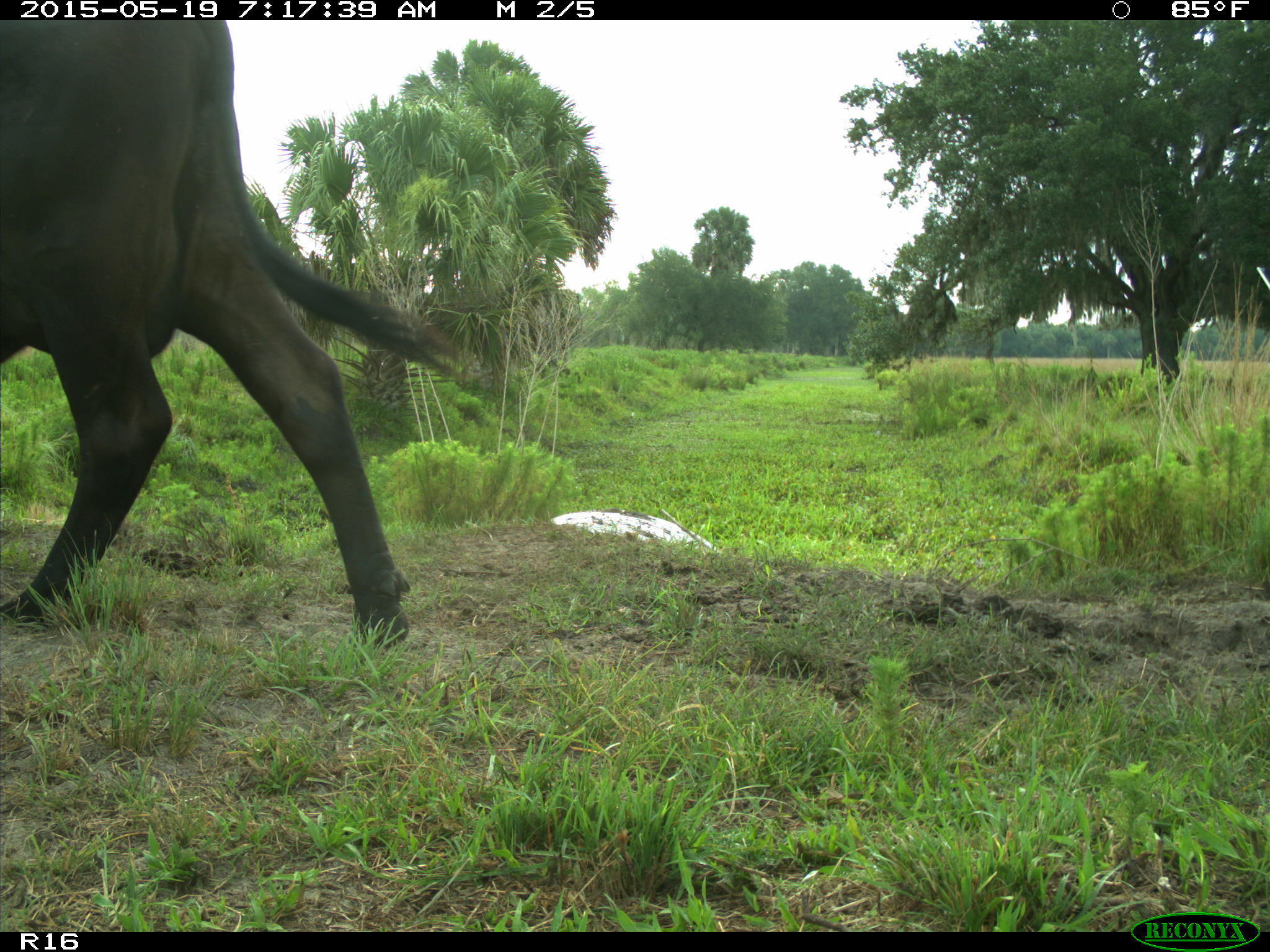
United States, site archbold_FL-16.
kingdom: Animalia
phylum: Chordata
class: Mammalia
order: Artiodactyla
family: Bovidae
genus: Bos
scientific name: Bos taurus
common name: domestic cow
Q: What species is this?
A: Bos taurus (domestic cow).